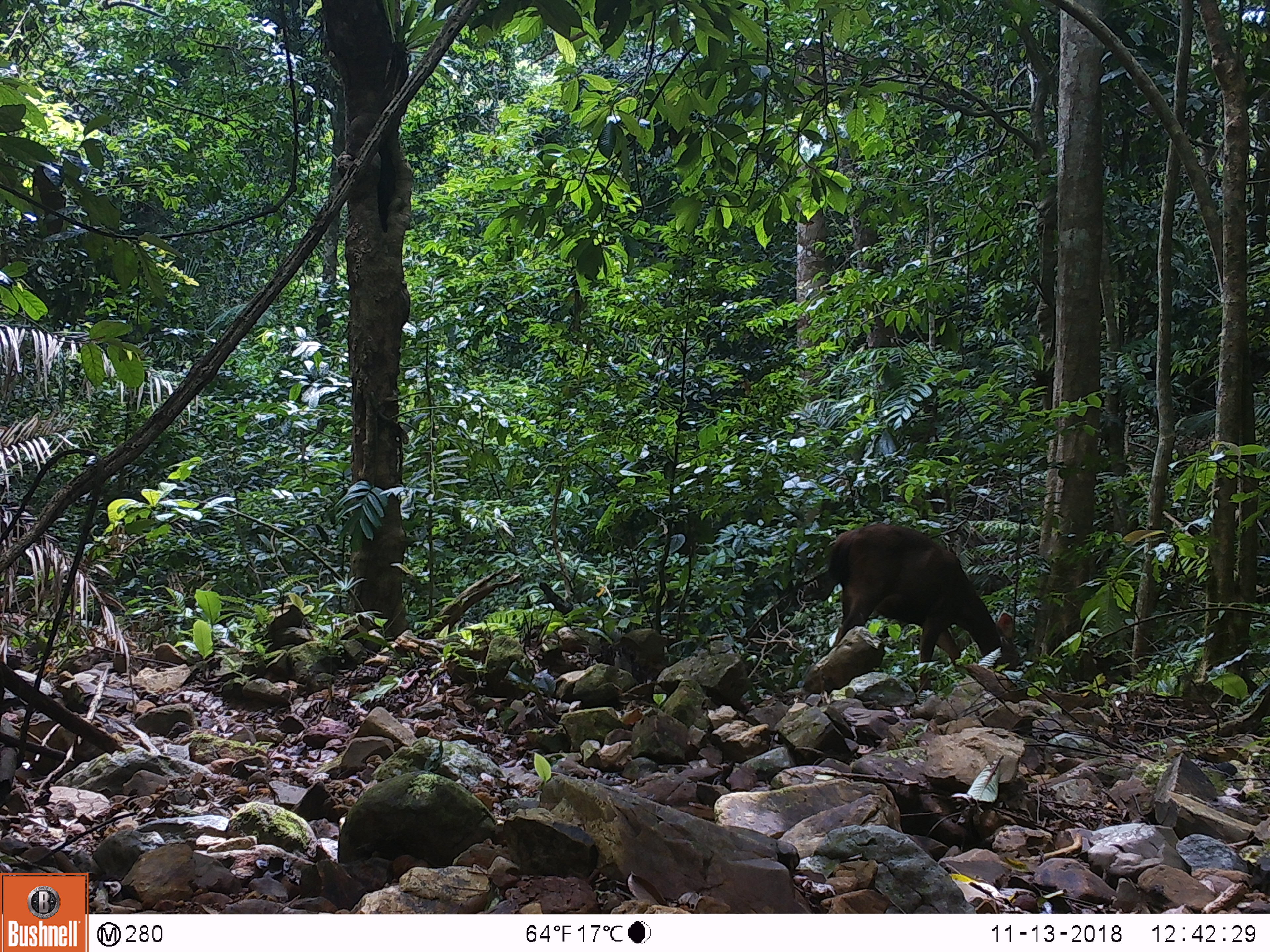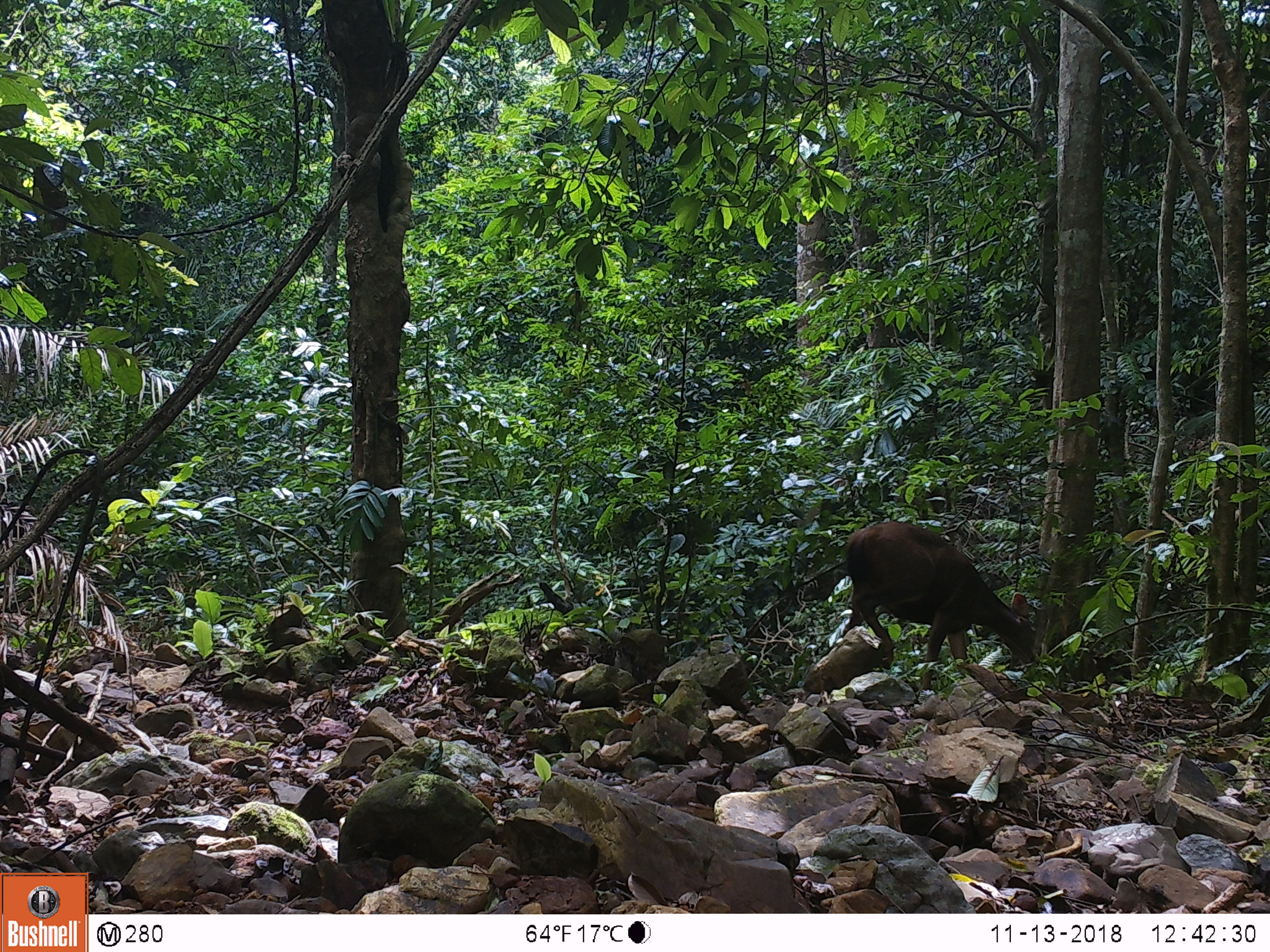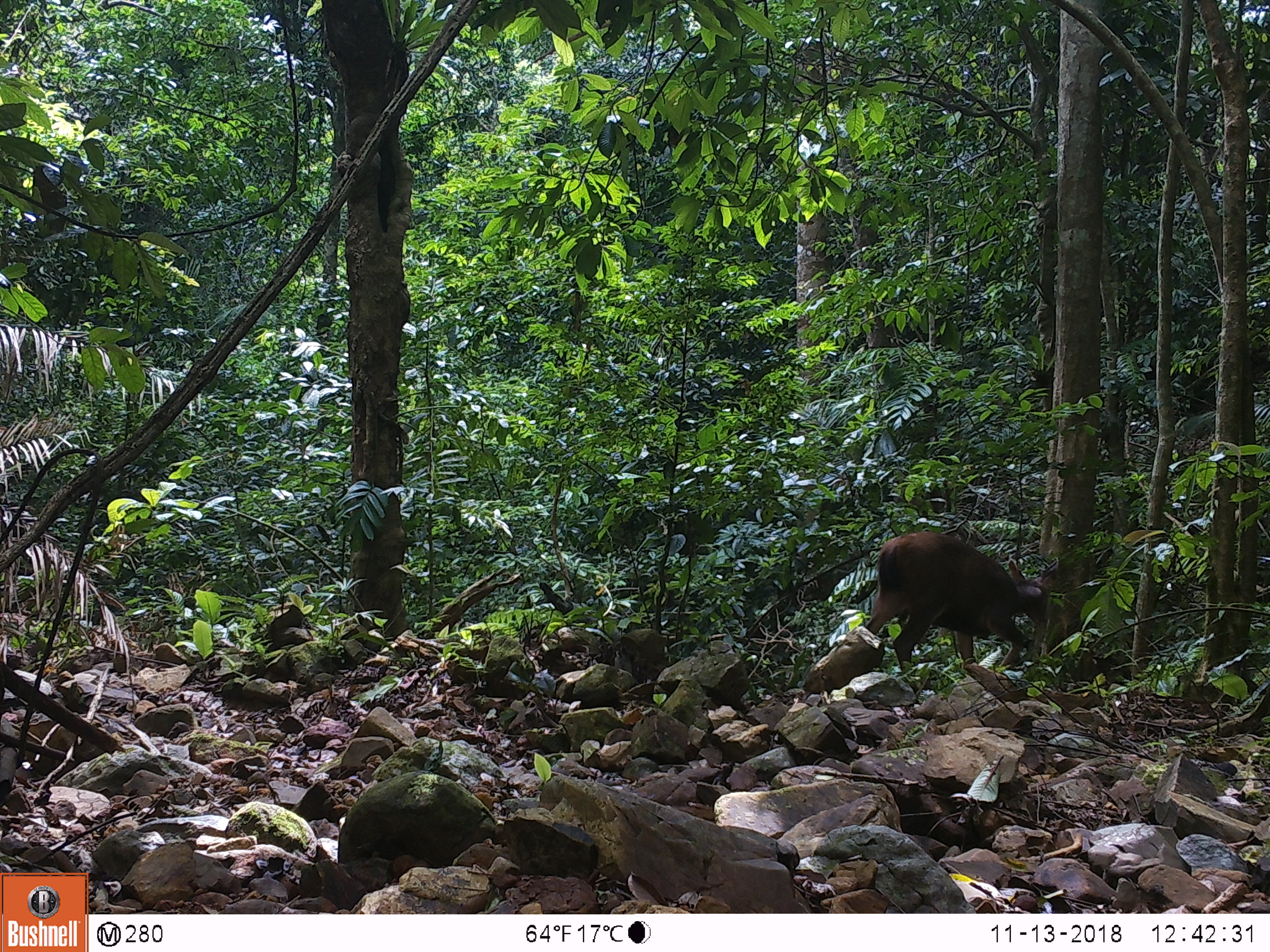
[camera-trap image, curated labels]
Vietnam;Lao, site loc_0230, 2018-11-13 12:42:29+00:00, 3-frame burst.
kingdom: Animalia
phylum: Chordata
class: Mammalia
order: Artiodactyla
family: Cervidae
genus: Rusa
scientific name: Rusa unicolor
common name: sambar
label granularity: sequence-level